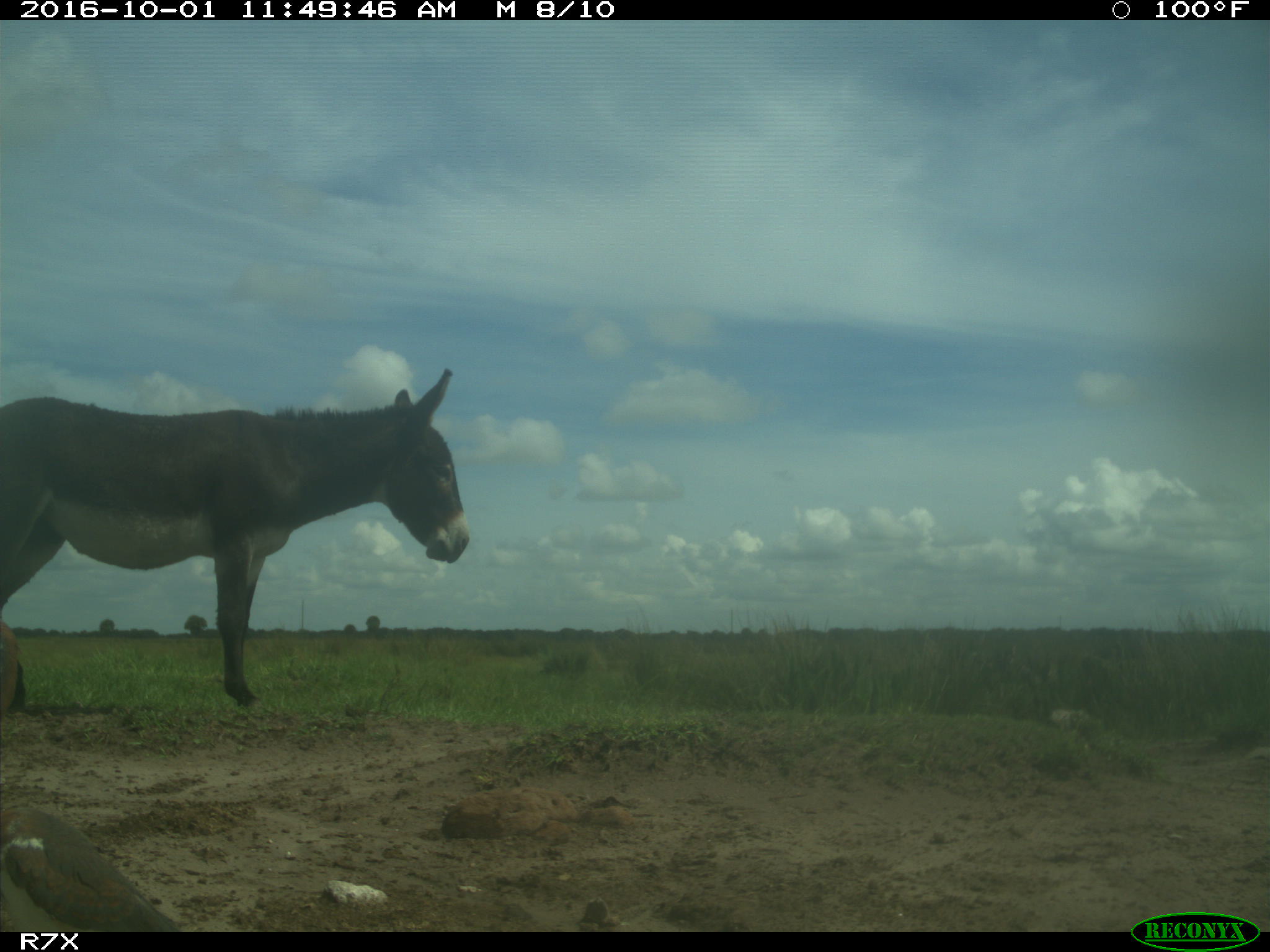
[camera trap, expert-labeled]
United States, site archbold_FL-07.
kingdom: Animalia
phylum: Chordata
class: Aves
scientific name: Aves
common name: birds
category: unidentified bird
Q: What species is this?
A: Unidentified bird (birds) (Aves).